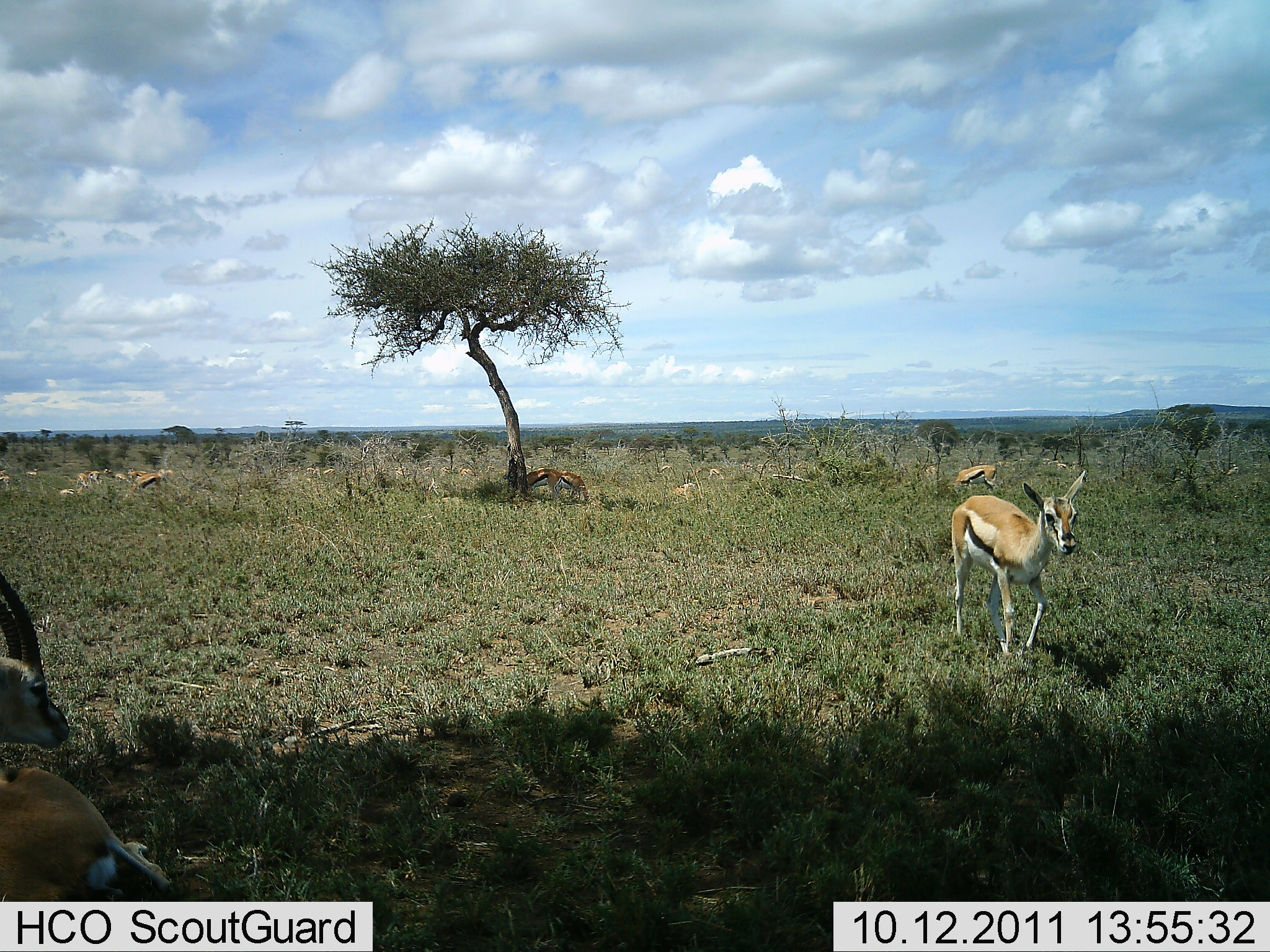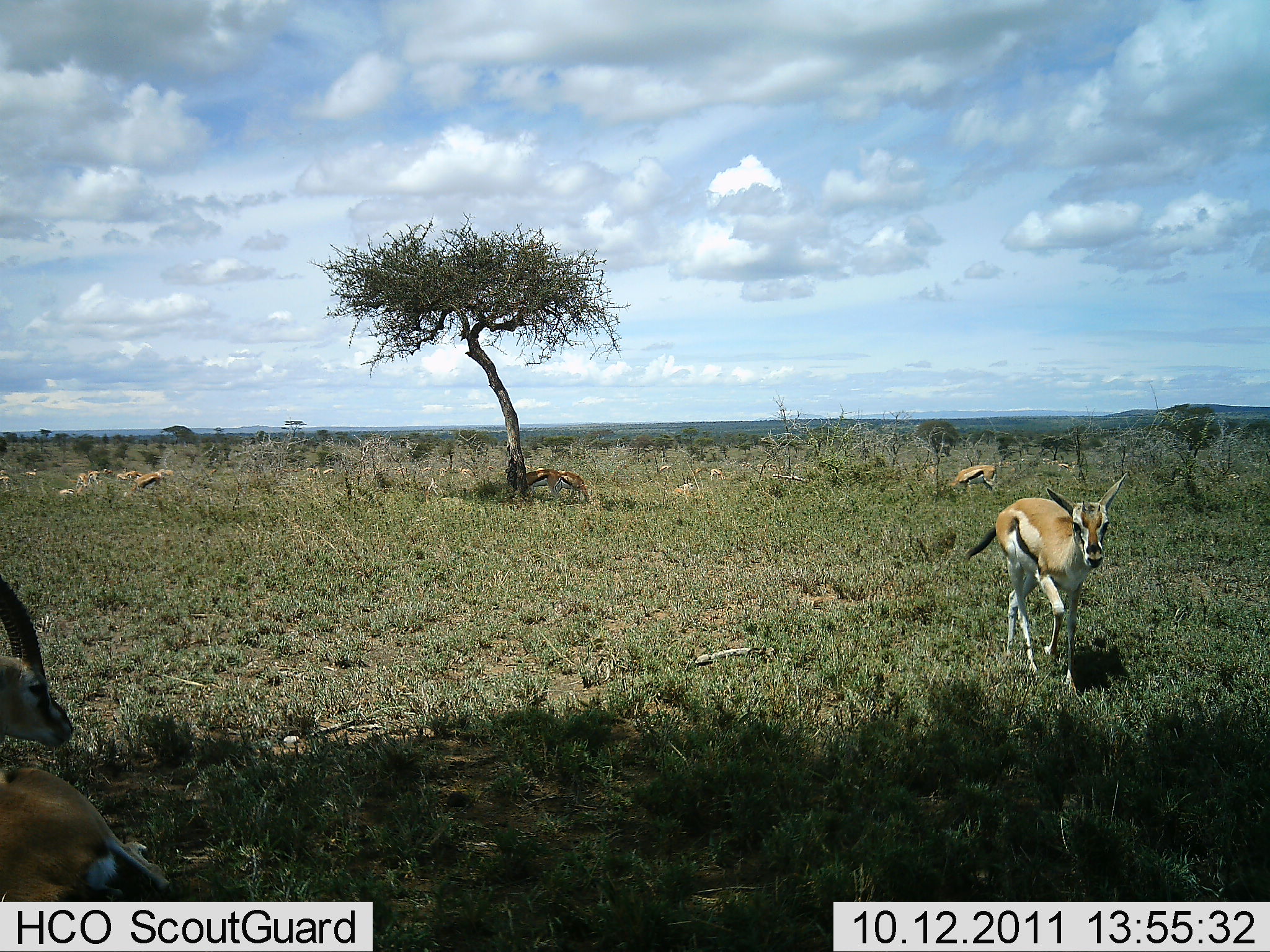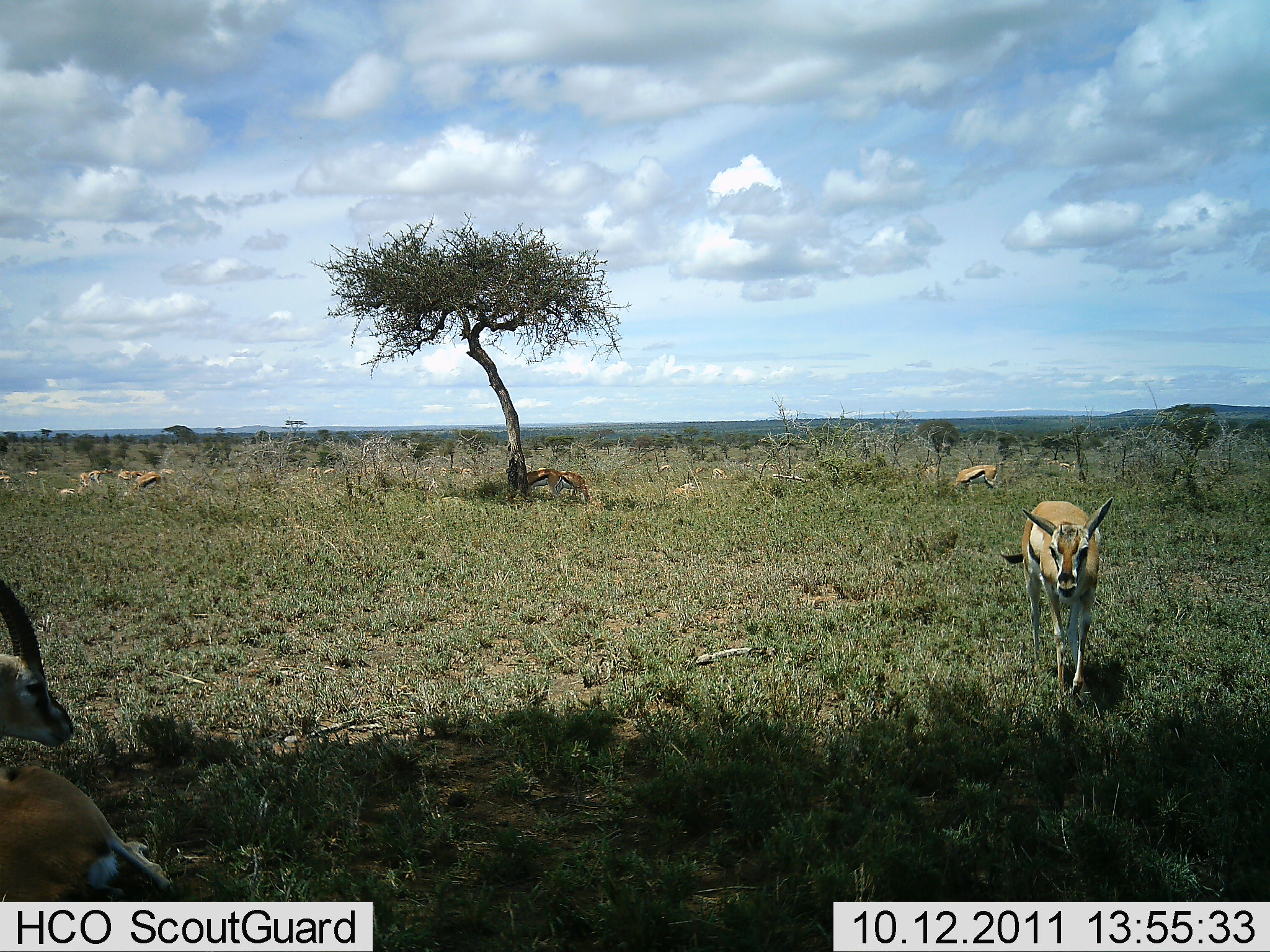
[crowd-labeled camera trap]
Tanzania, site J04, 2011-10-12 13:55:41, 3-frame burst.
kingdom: Animalia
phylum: Chordata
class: Mammalia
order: Artiodactyla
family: Bovidae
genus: Eudorcas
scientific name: Eudorcas thomsonii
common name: thomson's gazelle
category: gazellethomsons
Gazellethomsons (thomson's gazelle) (Eudorcas thomsonii), count 7. Behavior (volunteer vote fractions): standing 50%, resting 90%, moving 90%, interacting 10%. Young present (vote fraction): 20%. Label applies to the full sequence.